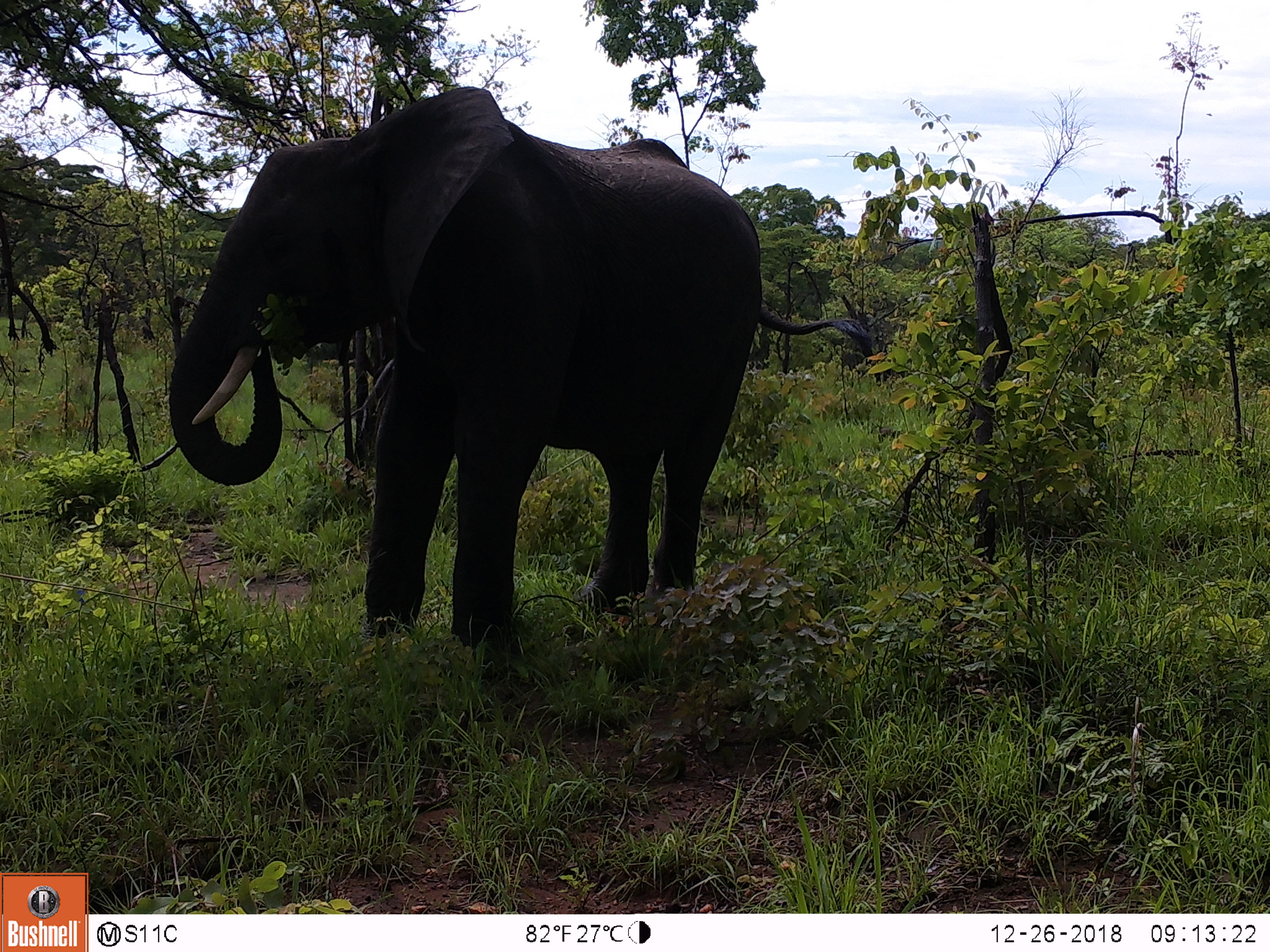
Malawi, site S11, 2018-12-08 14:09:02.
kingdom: Animalia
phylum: Chordata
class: Mammalia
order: Proboscidea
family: Elephantidae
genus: Loxodonta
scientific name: Loxodonta africana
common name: african savanna elephant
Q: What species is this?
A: African savanna elephant (Loxodonta africana).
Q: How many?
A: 1.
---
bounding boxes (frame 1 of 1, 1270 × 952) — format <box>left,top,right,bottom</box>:
african savanna elephant: <box>142,70,878,691</box>